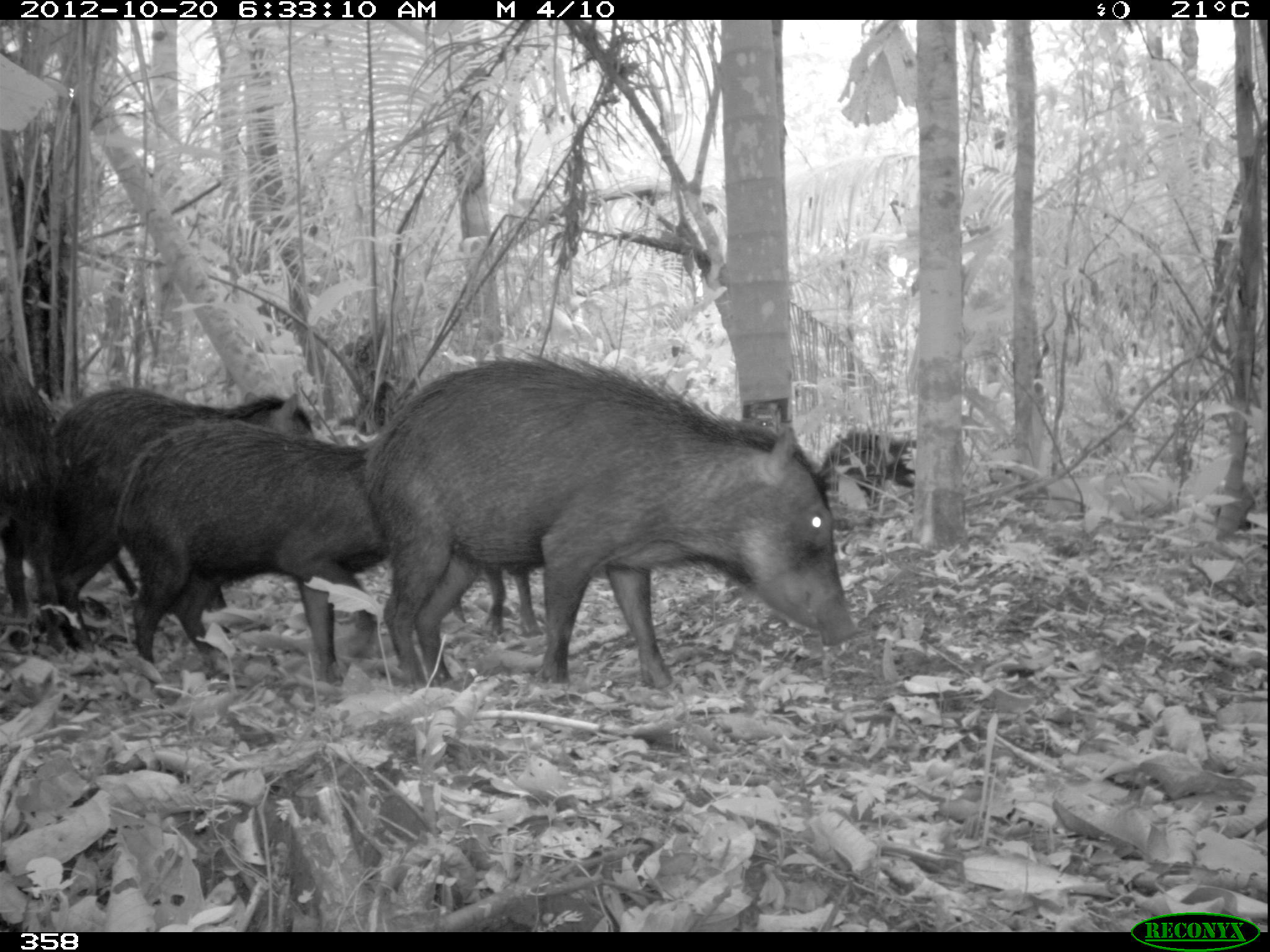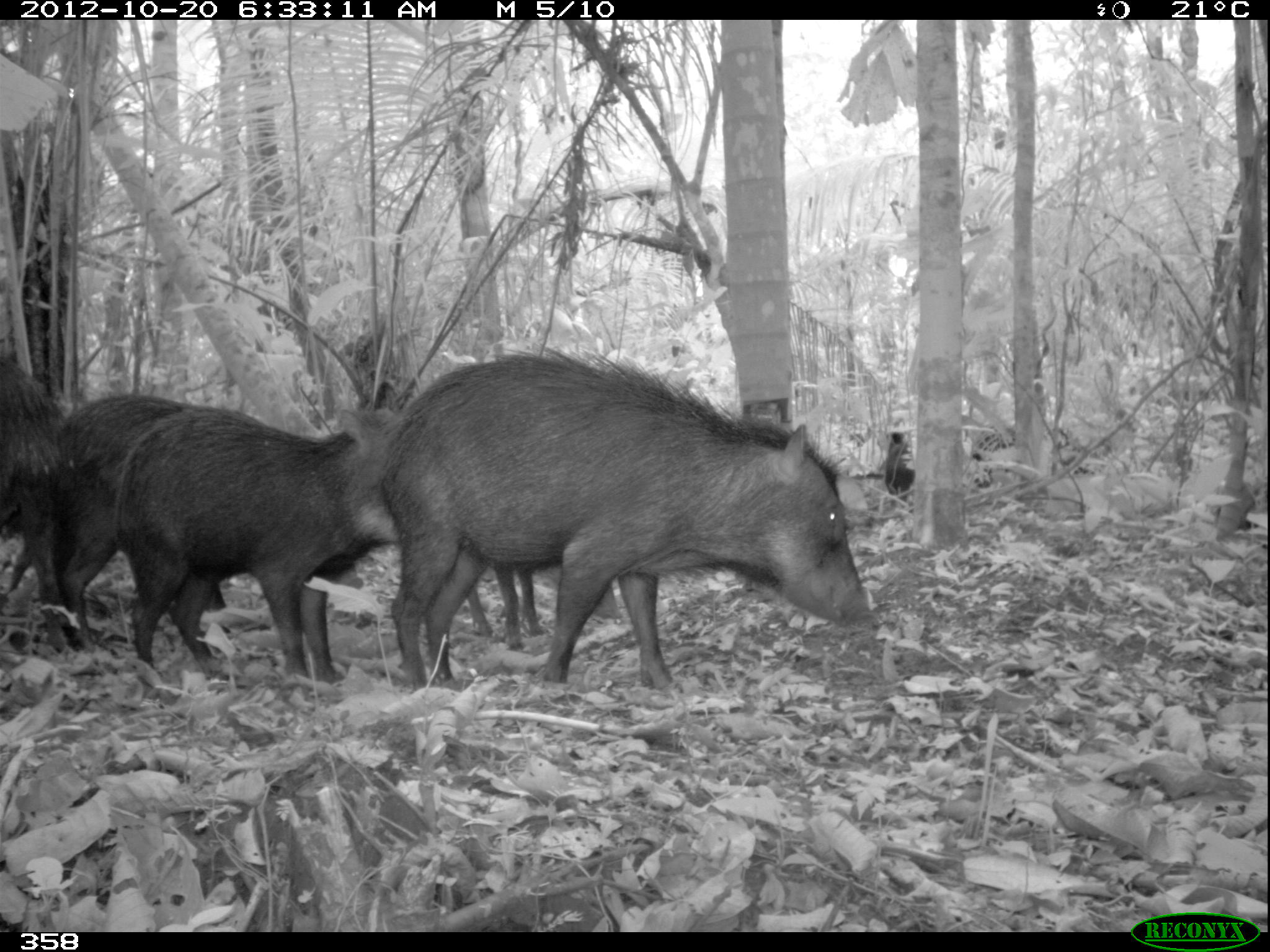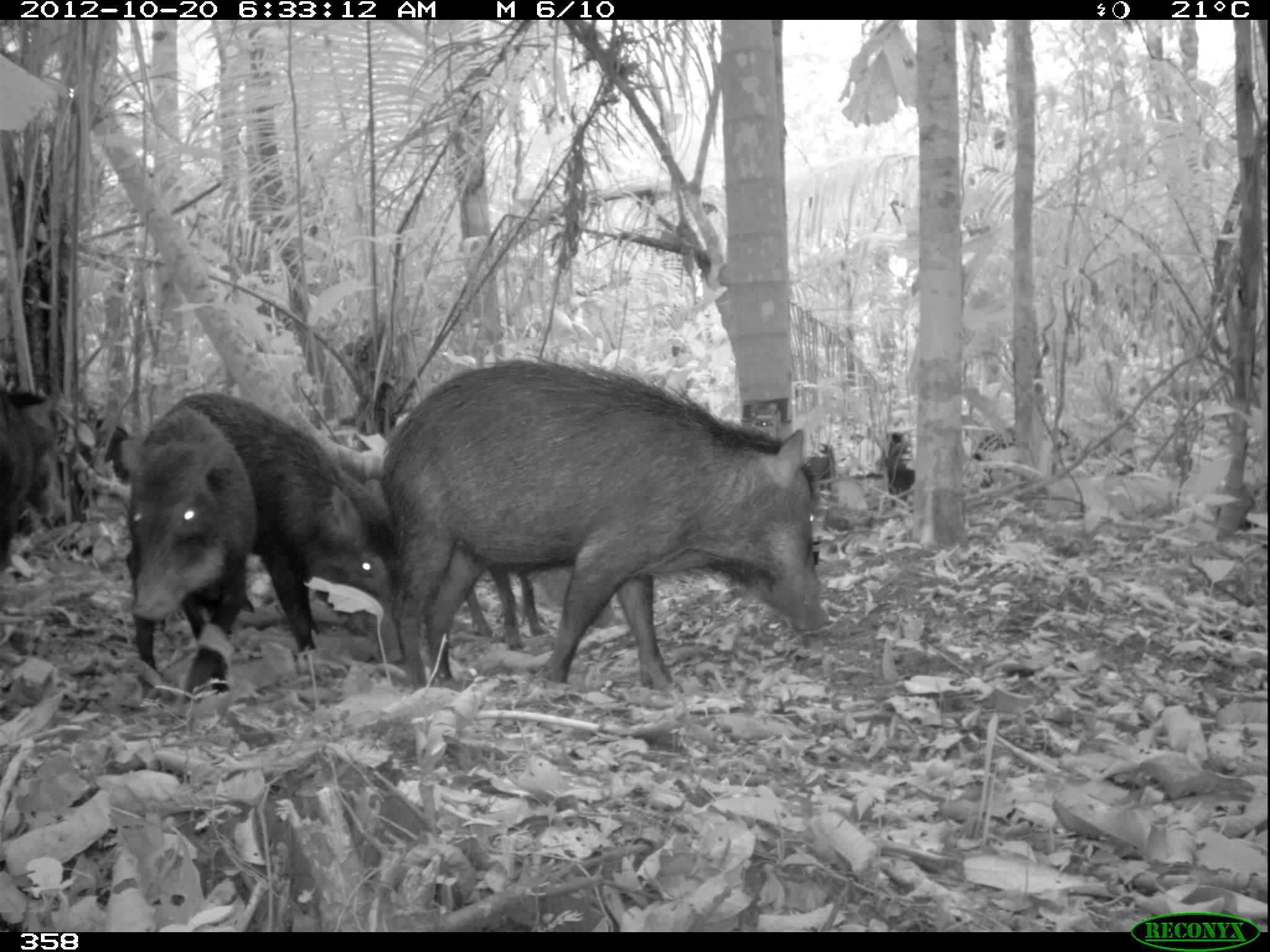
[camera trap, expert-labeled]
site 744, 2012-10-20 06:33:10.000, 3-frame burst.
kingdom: Animalia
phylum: Chordata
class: Mammalia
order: Artiodactyla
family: Tayassuidae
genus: Tayassu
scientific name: Tayassu pecari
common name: white-lipped peccary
Tayassu pecari (white-lipped peccary).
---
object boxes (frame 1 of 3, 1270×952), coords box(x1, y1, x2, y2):
tayassu pecari: box(366, 357, 853, 685); box(49, 386, 317, 652); box(118, 423, 395, 677); box(1, 357, 59, 621); box(814, 432, 916, 501); box(484, 567, 535, 637)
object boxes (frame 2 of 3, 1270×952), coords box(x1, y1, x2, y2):
tayassu pecari: box(383, 349, 869, 688); box(108, 407, 396, 683); box(8, 392, 225, 640); box(0, 352, 67, 648); box(463, 565, 620, 648); box(885, 431, 915, 493)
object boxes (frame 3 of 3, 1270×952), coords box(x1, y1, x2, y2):
tayassu pecari: box(378, 359, 829, 692); box(169, 392, 396, 648); box(120, 407, 258, 701); box(458, 549, 617, 651); box(0, 386, 54, 569); box(54, 417, 130, 525); box(972, 425, 1069, 486); box(879, 429, 918, 505); box(801, 442, 834, 492)